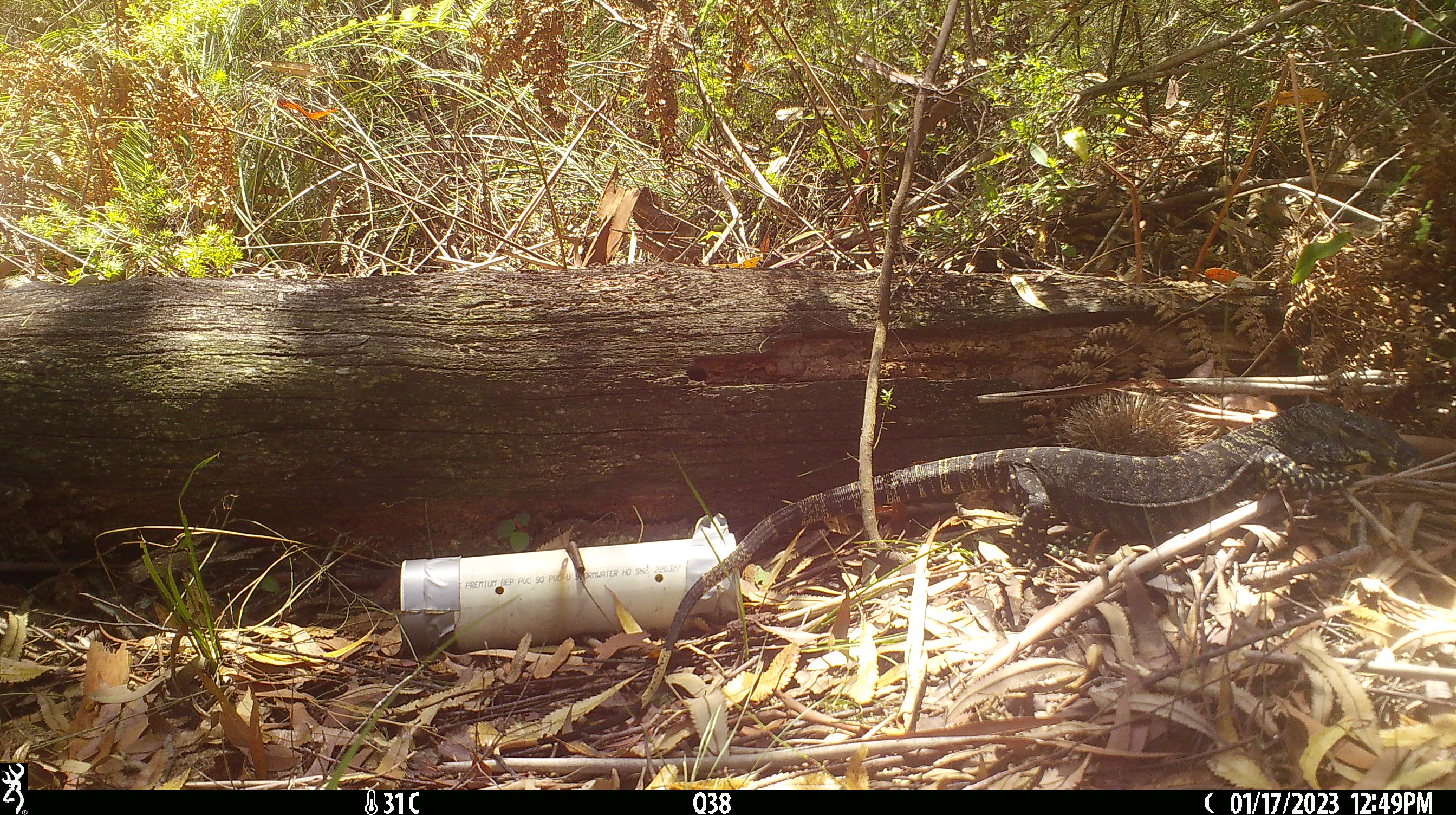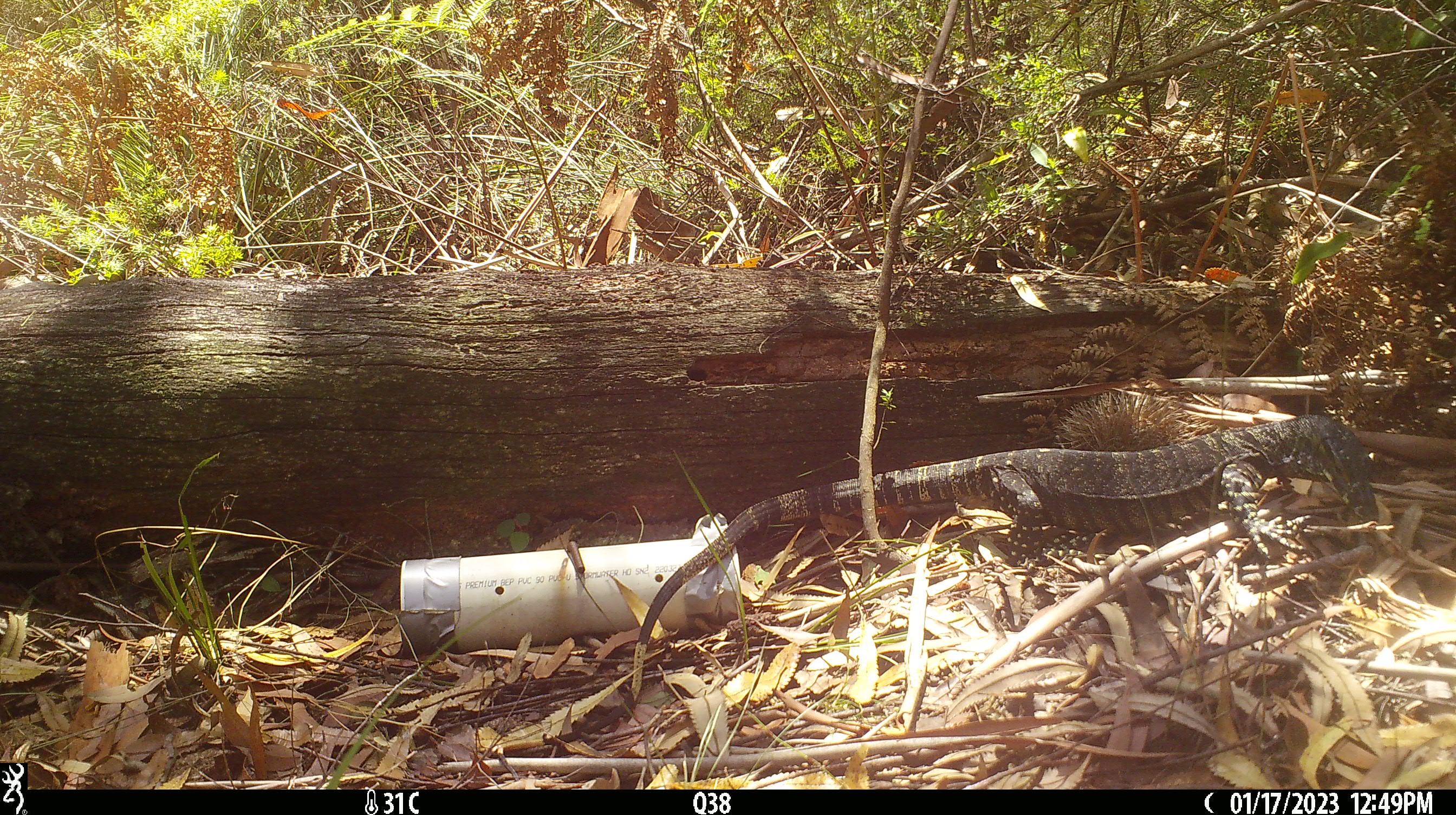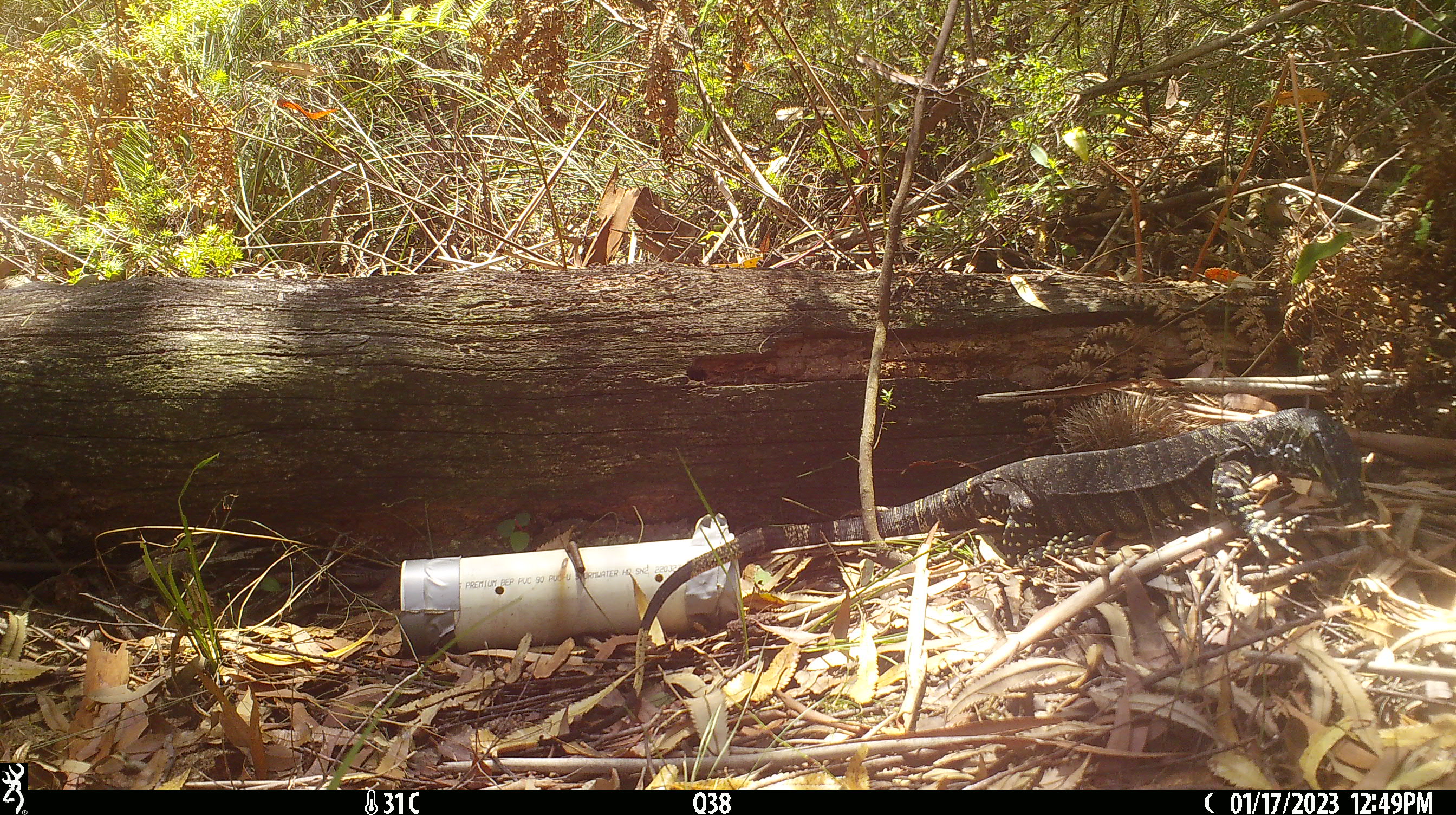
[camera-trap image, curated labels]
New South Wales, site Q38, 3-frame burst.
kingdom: Animalia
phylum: Chordata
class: Reptilia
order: Squamata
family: Varanidae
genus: Varanus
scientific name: Varanus varius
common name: lace monitor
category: goanna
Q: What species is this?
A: Goanna (lace monitor) (Varanus varius).